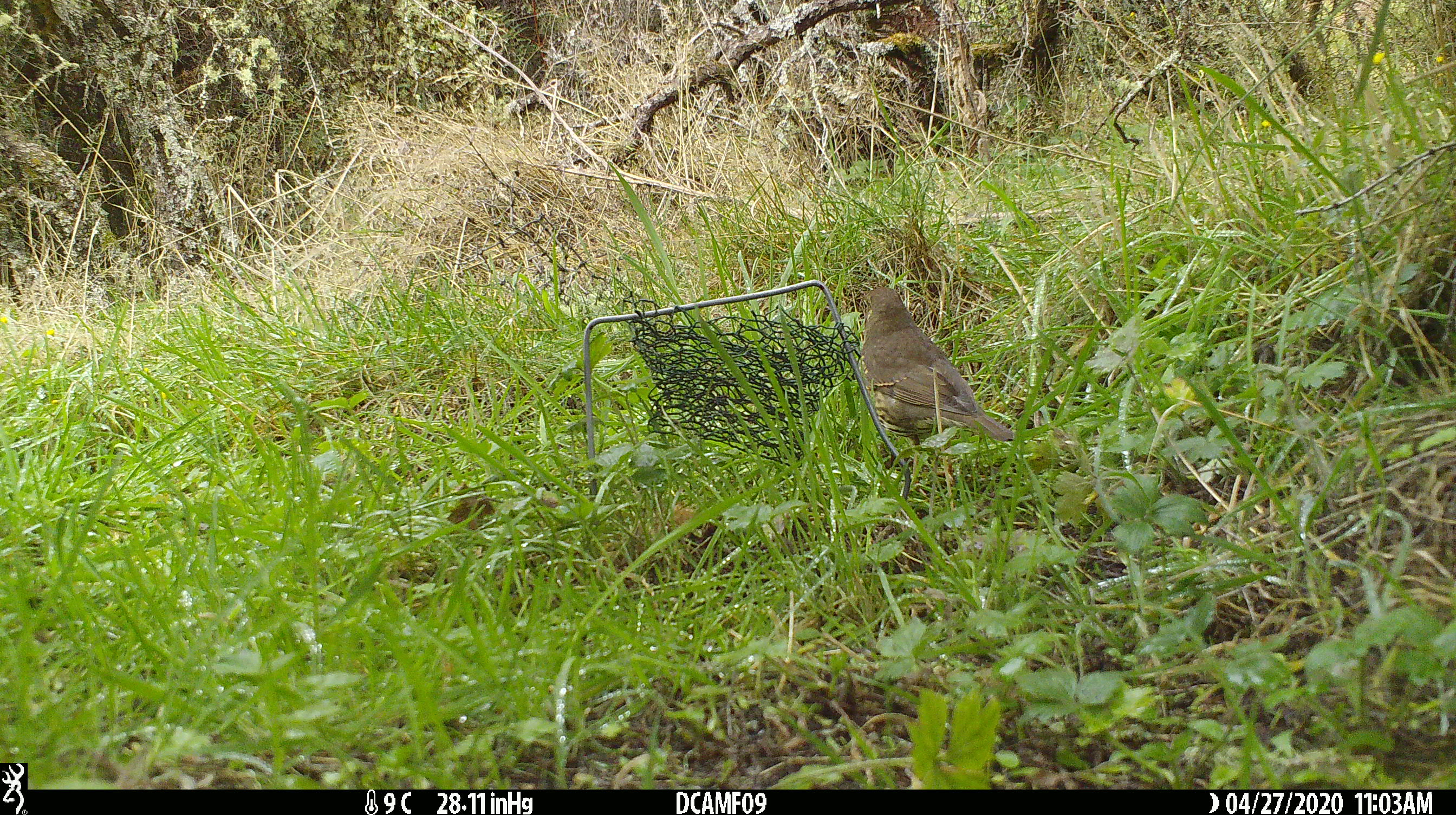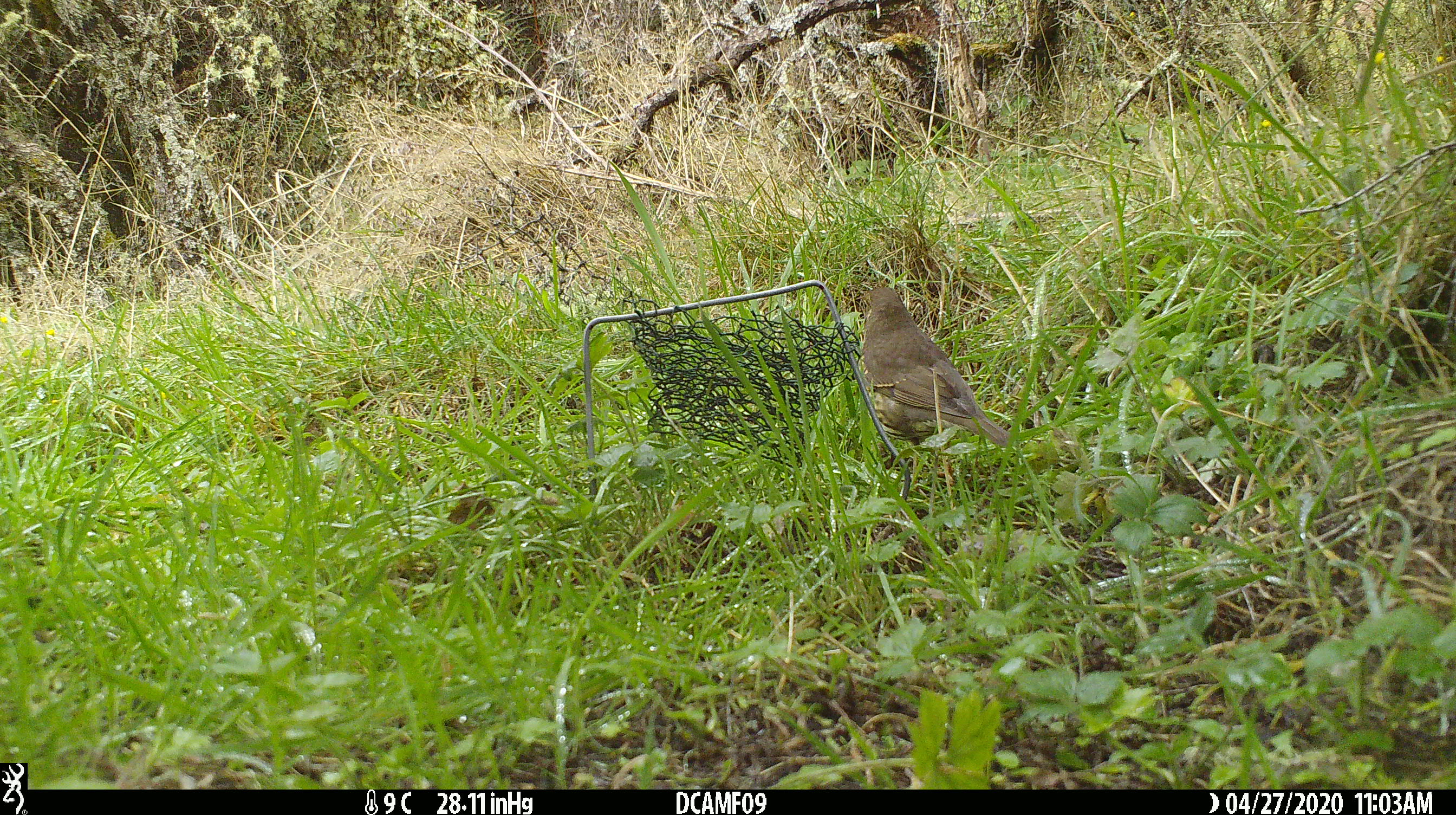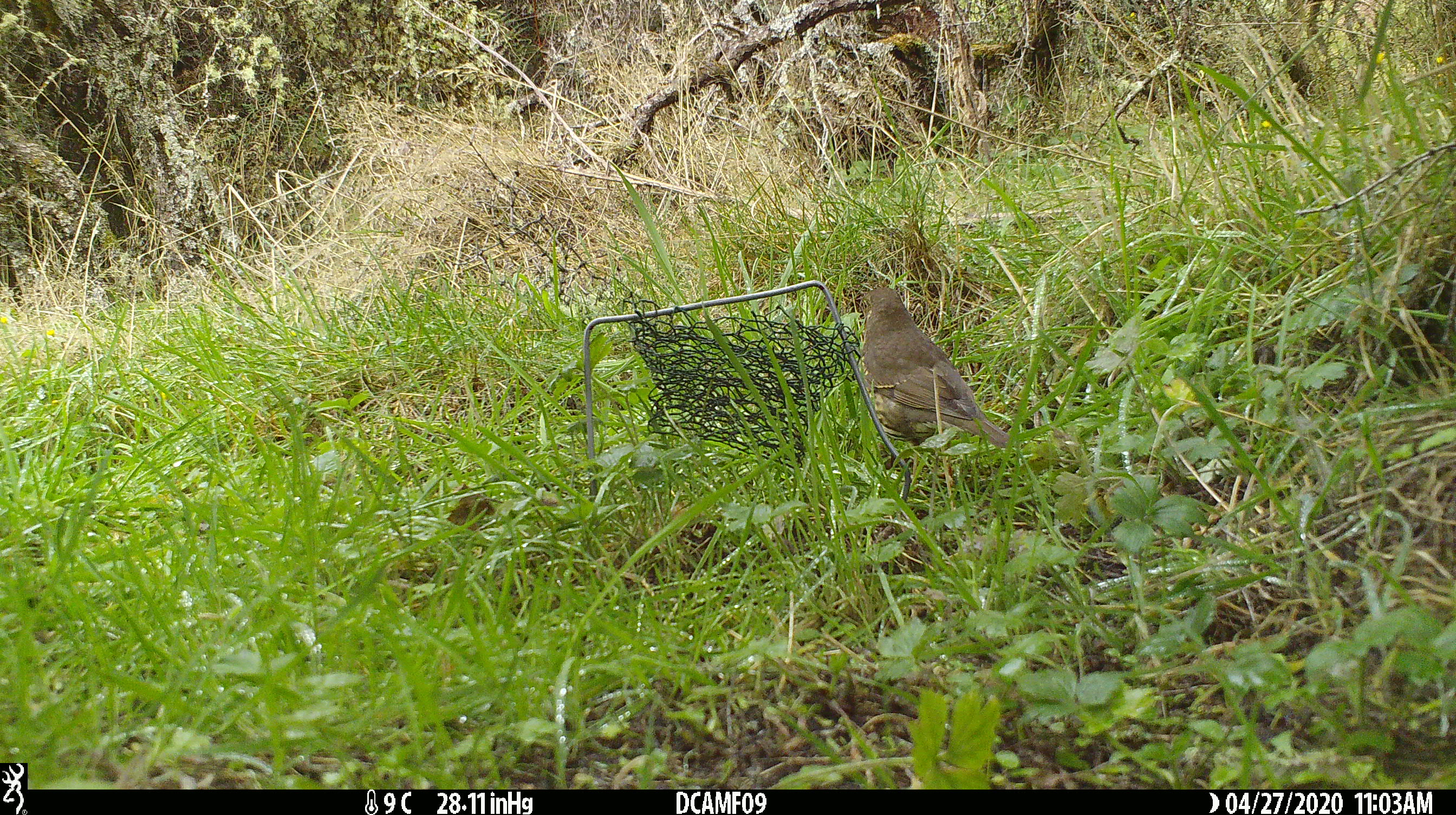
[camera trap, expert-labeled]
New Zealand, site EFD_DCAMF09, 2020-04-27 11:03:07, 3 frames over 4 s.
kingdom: Animalia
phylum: Chordata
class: Aves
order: Passeriformes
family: Turdidae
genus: Turdus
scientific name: Turdus philomelos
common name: song thrush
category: thrush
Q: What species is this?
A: Thrush (song thrush) (Turdus philomelos).